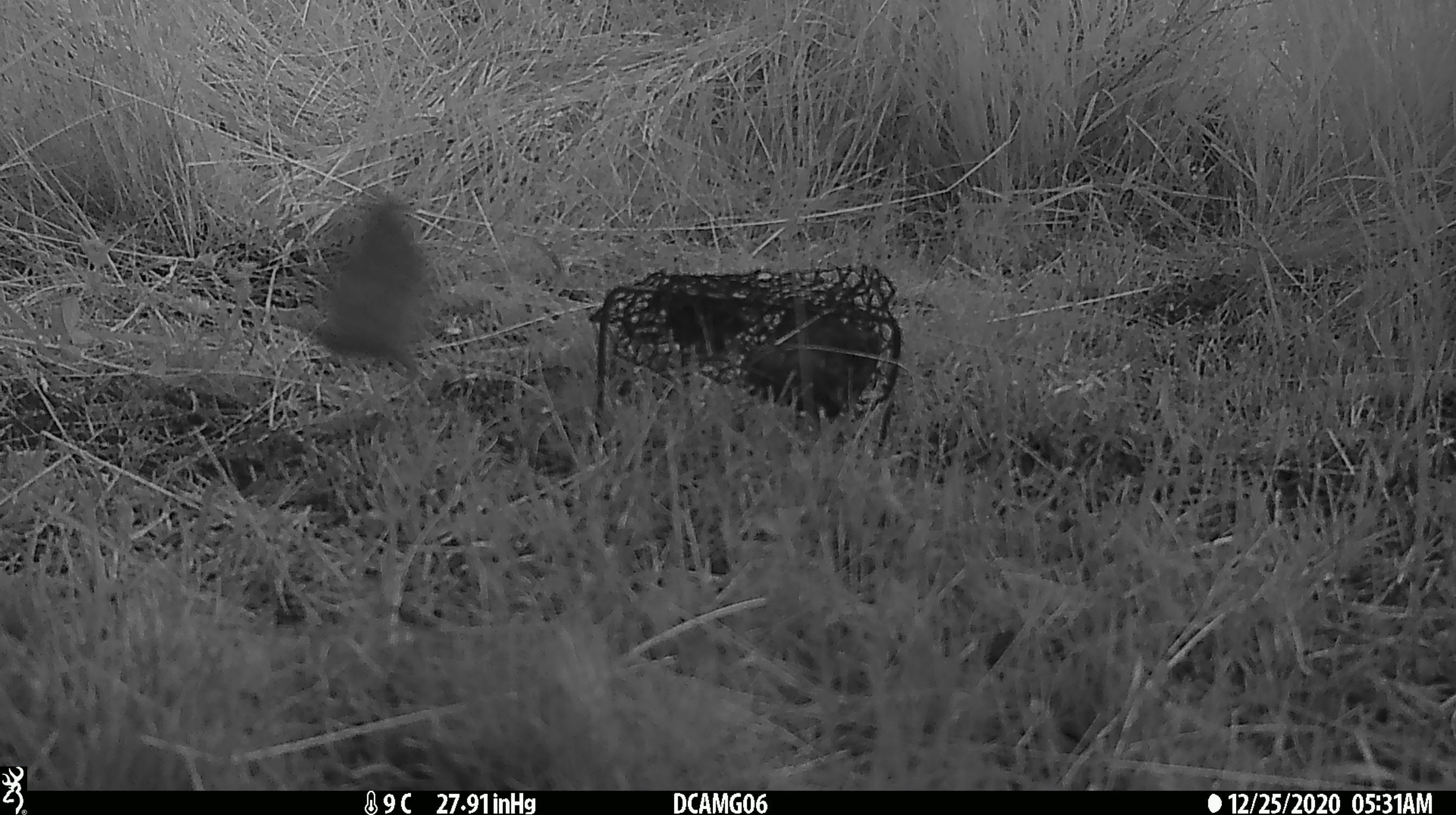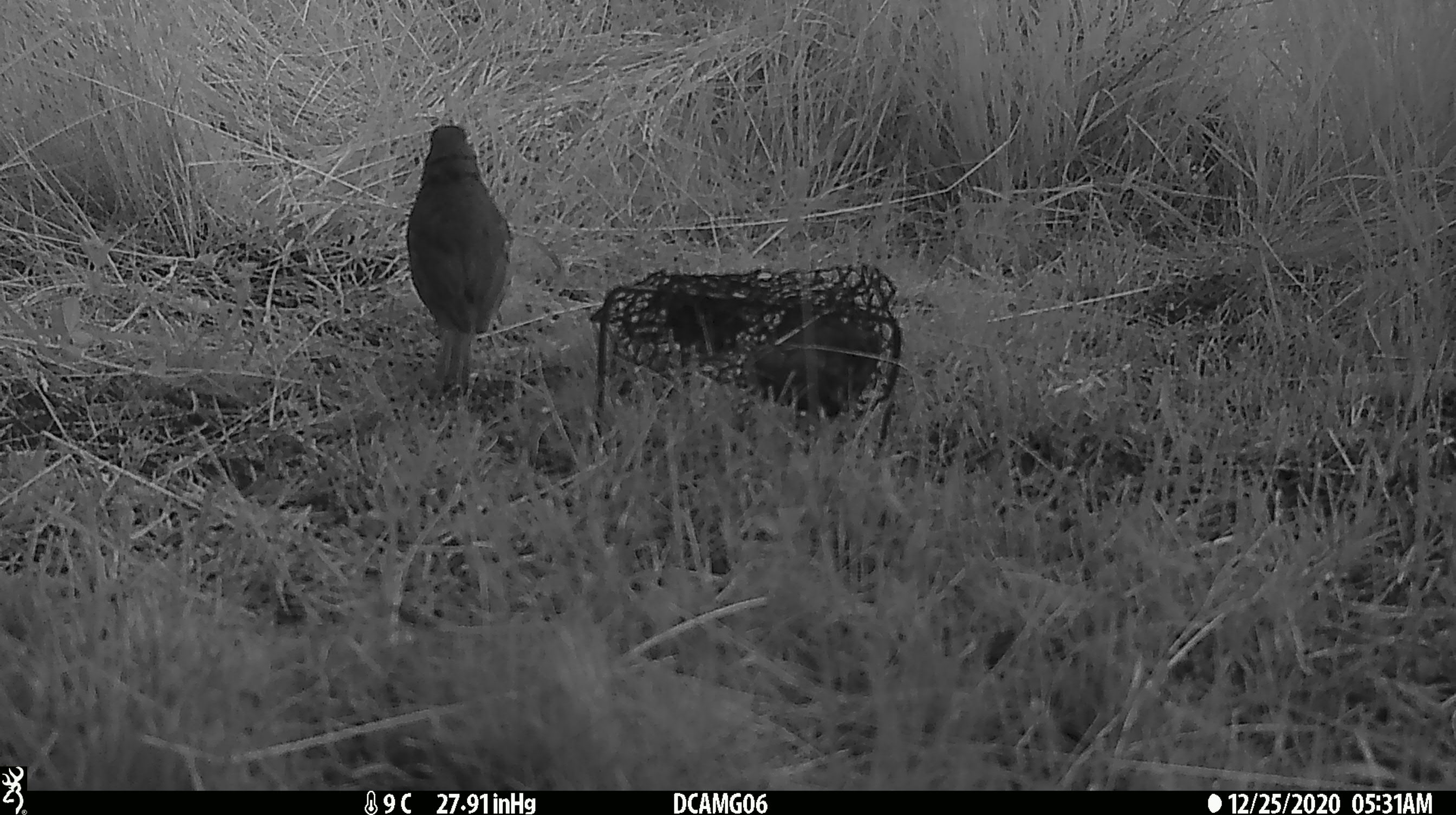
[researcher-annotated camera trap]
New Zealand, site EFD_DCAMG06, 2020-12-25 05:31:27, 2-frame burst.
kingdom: Animalia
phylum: Chordata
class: Aves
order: Passeriformes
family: Turdidae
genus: Turdus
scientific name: Turdus philomelos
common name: song thrush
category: thrush